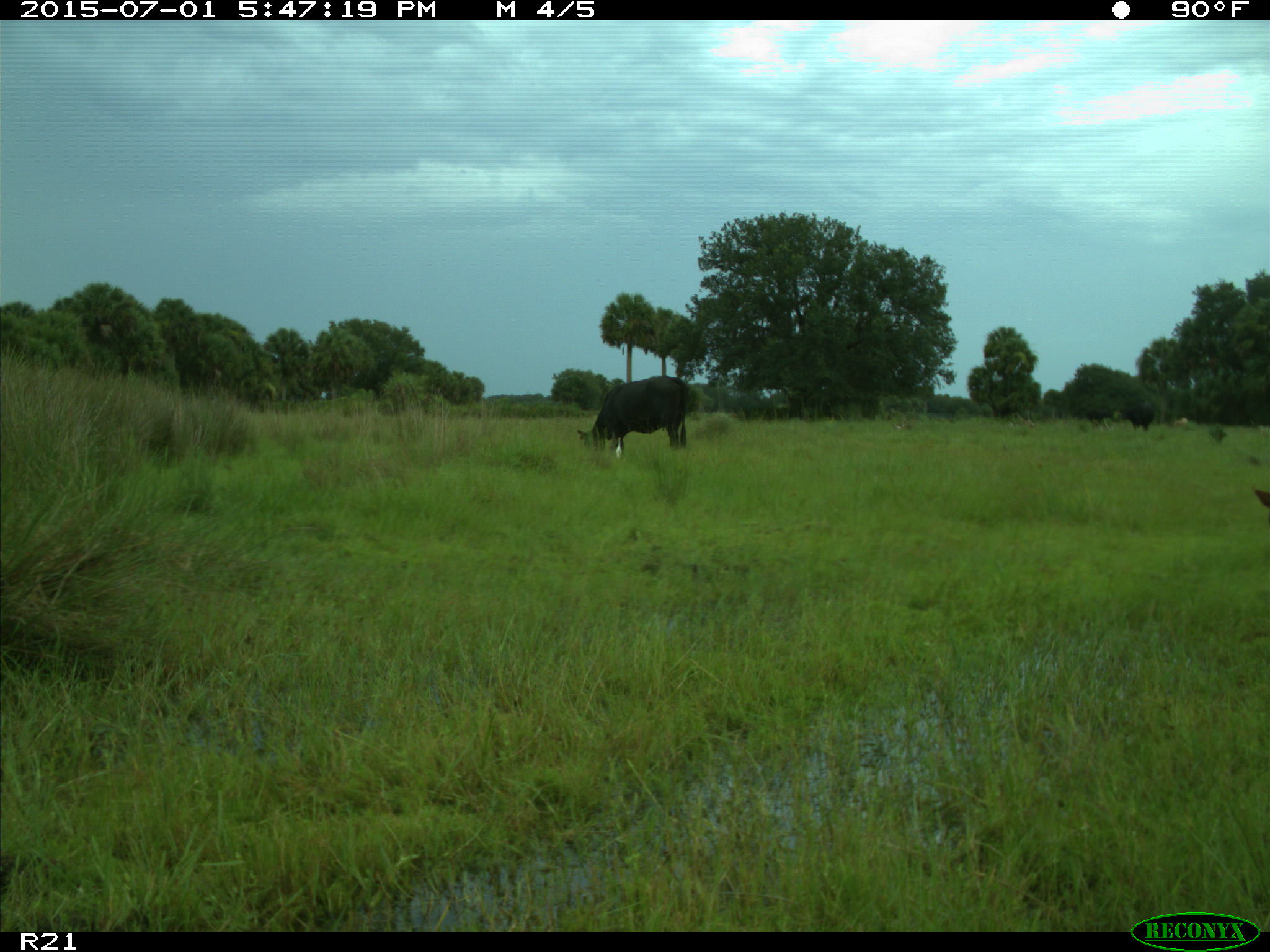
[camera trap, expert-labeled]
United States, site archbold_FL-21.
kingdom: Animalia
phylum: Chordata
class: Mammalia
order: Artiodactyla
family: Bovidae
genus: Bos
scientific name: Bos taurus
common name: domestic cow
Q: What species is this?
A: Bos taurus (domestic cow).